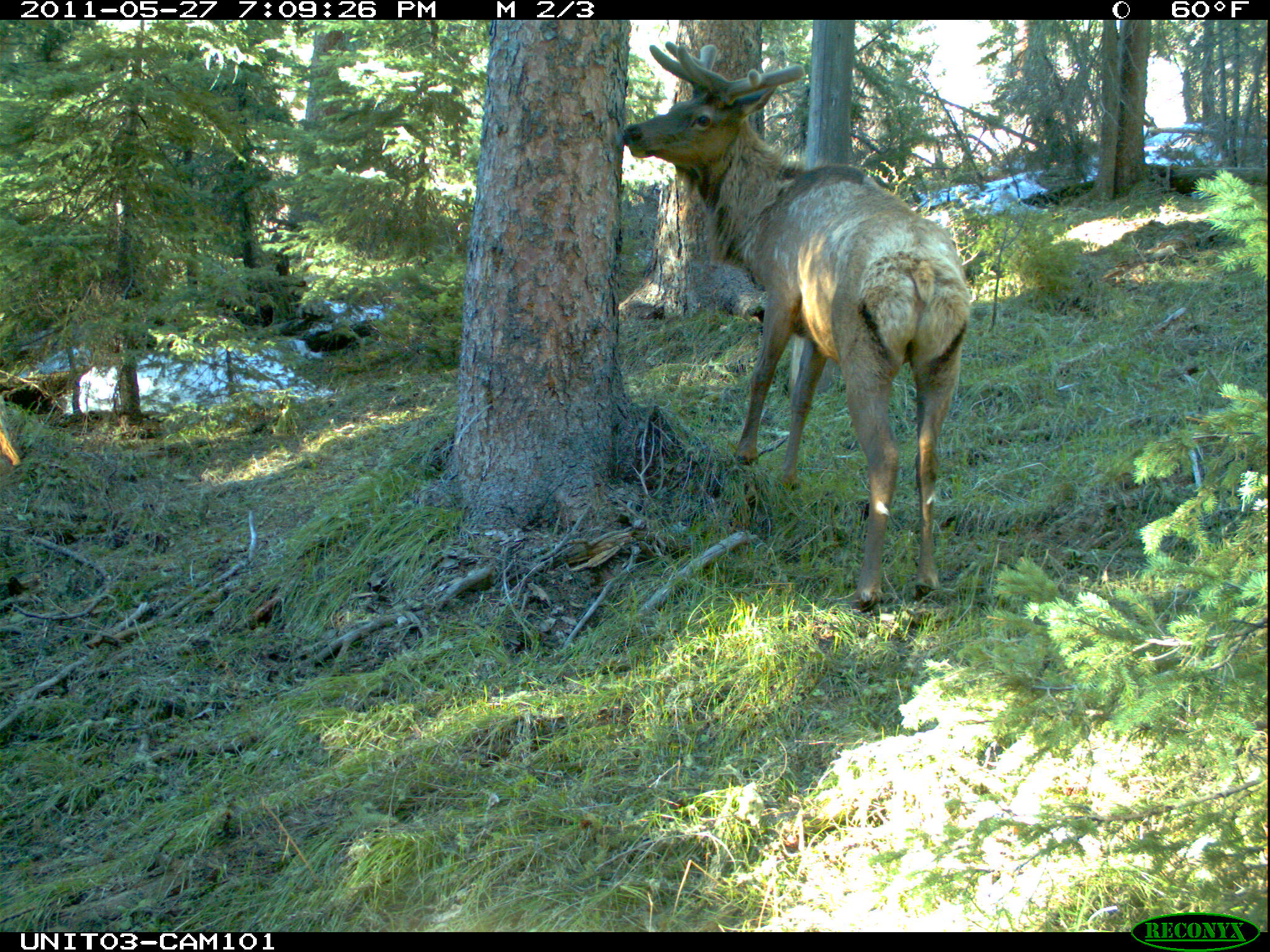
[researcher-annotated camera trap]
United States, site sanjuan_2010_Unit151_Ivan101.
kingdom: Animalia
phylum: Chordata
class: Mammalia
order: Artiodactyla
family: Cervidae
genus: Cervus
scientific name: Cervus elaphus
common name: red deer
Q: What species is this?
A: Cervus elaphus (red deer).